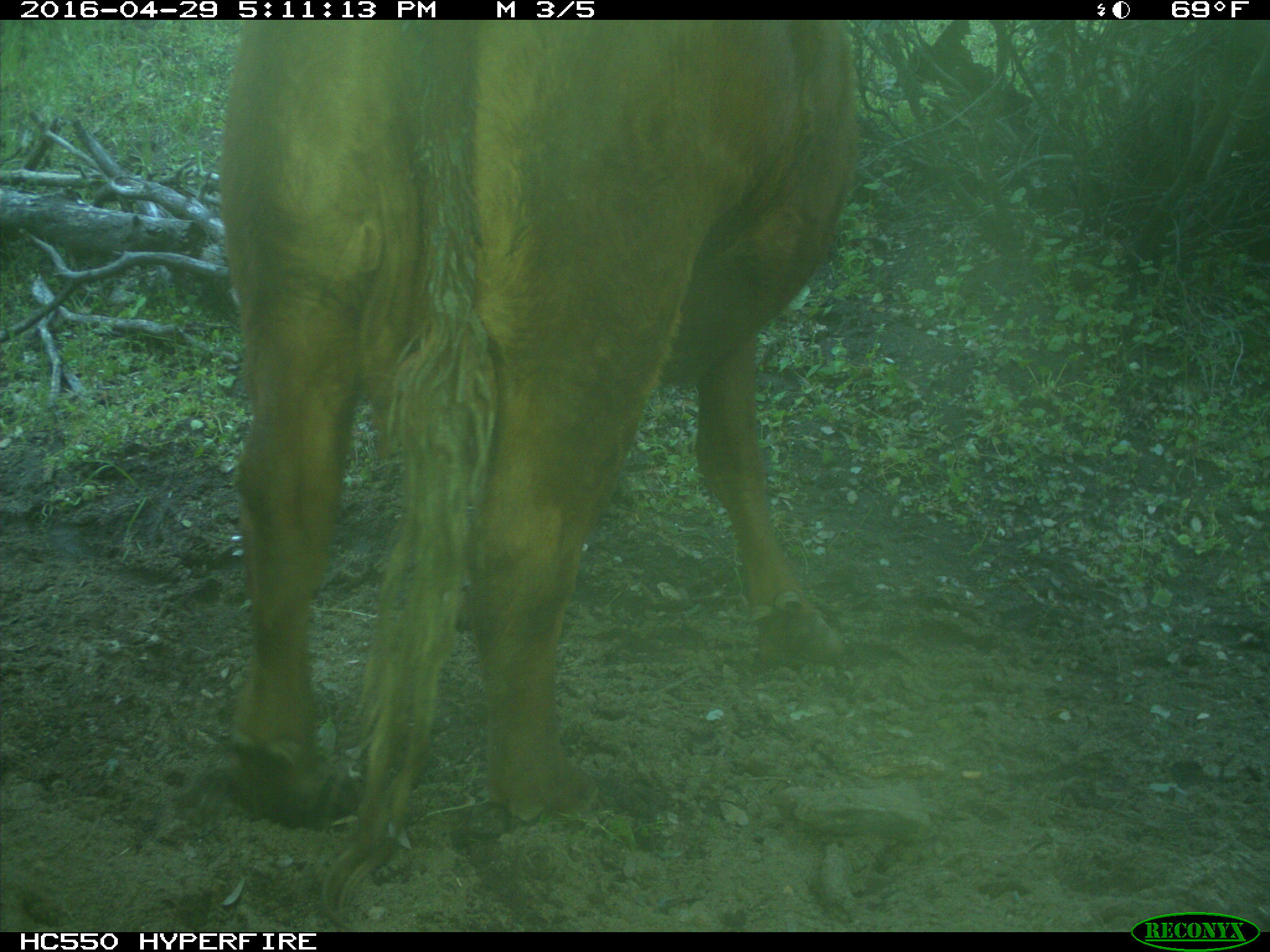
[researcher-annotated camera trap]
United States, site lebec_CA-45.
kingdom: Animalia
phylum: Chordata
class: Mammalia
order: Artiodactyla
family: Bovidae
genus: Bos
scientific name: Bos taurus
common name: domestic cow